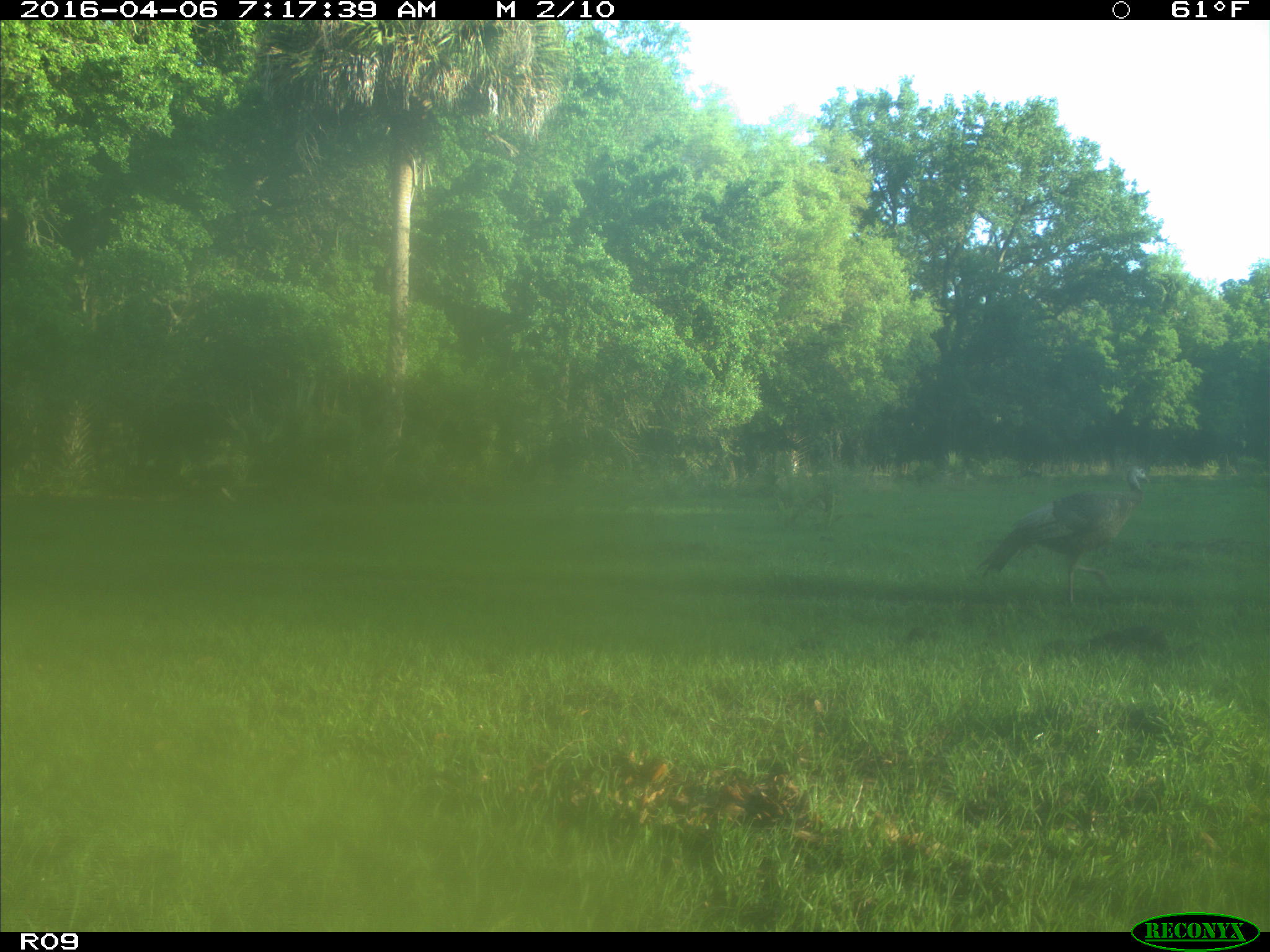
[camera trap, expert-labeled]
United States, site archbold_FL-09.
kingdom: Animalia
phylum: Chordata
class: Aves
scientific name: Aves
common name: birds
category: unidentified bird